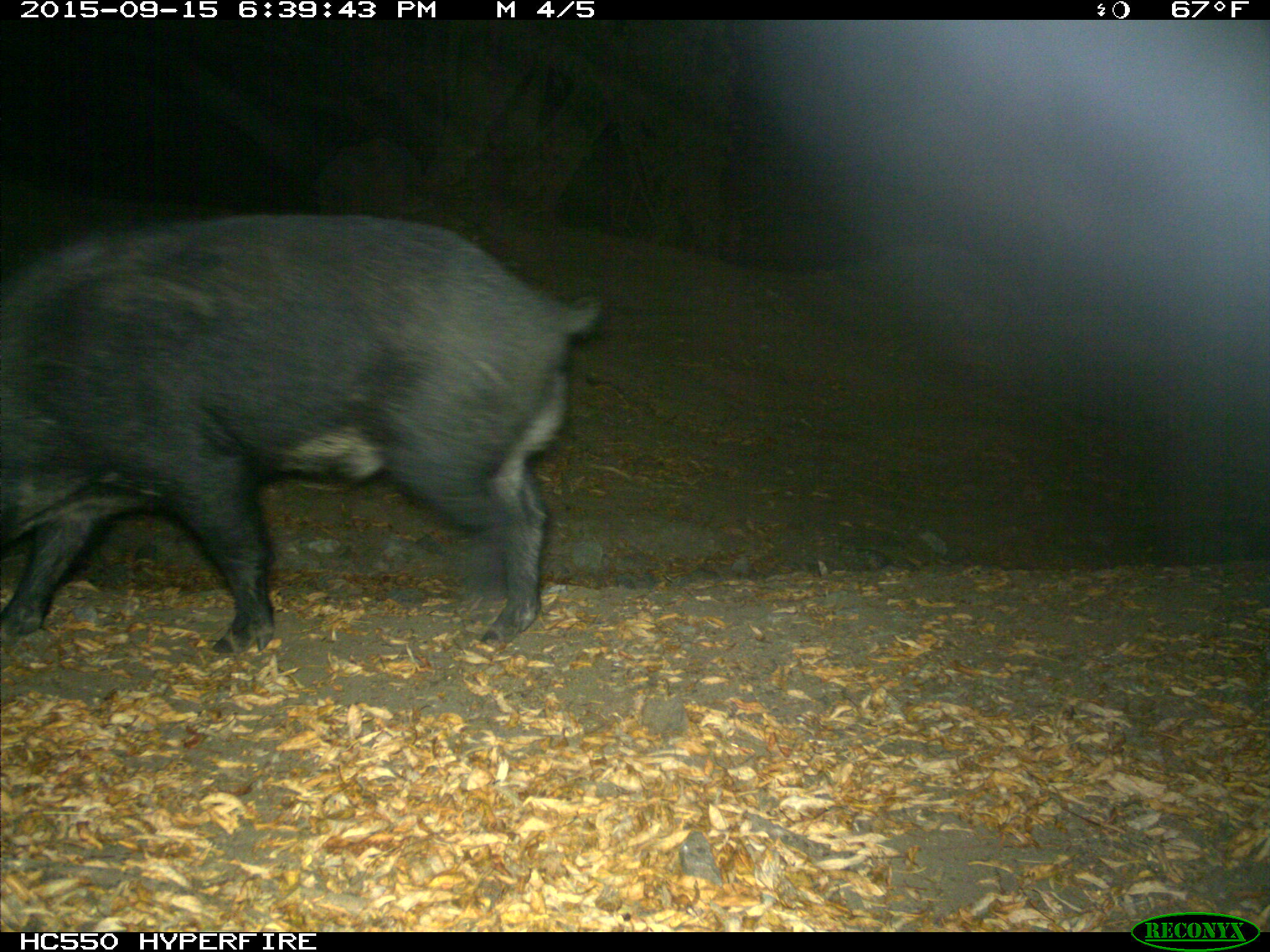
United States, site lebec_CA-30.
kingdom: Animalia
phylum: Chordata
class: Mammalia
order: Artiodactyla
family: Suidae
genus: Sus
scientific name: Sus scrofa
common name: wild boar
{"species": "Sus scrofa (wild boar)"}